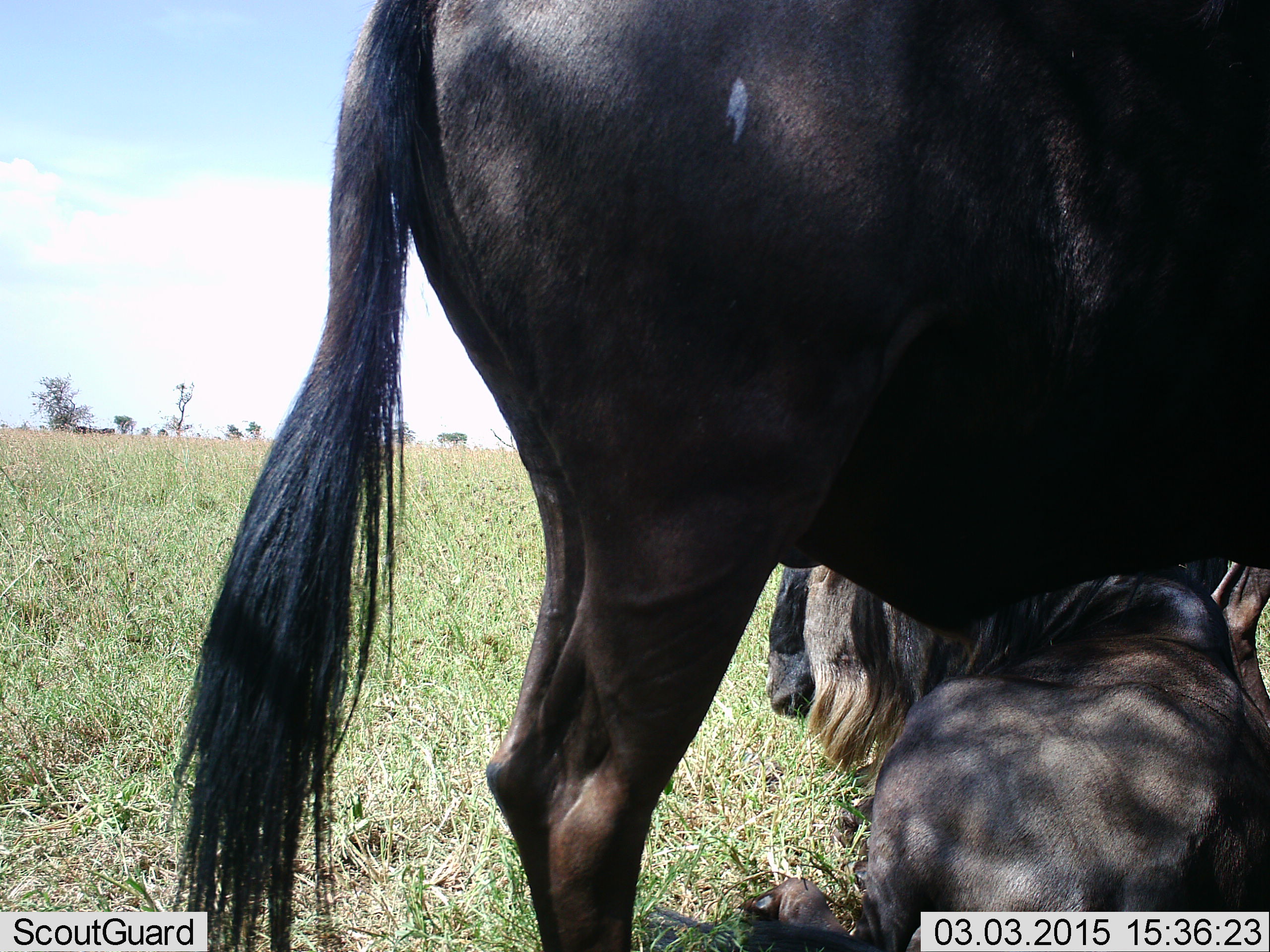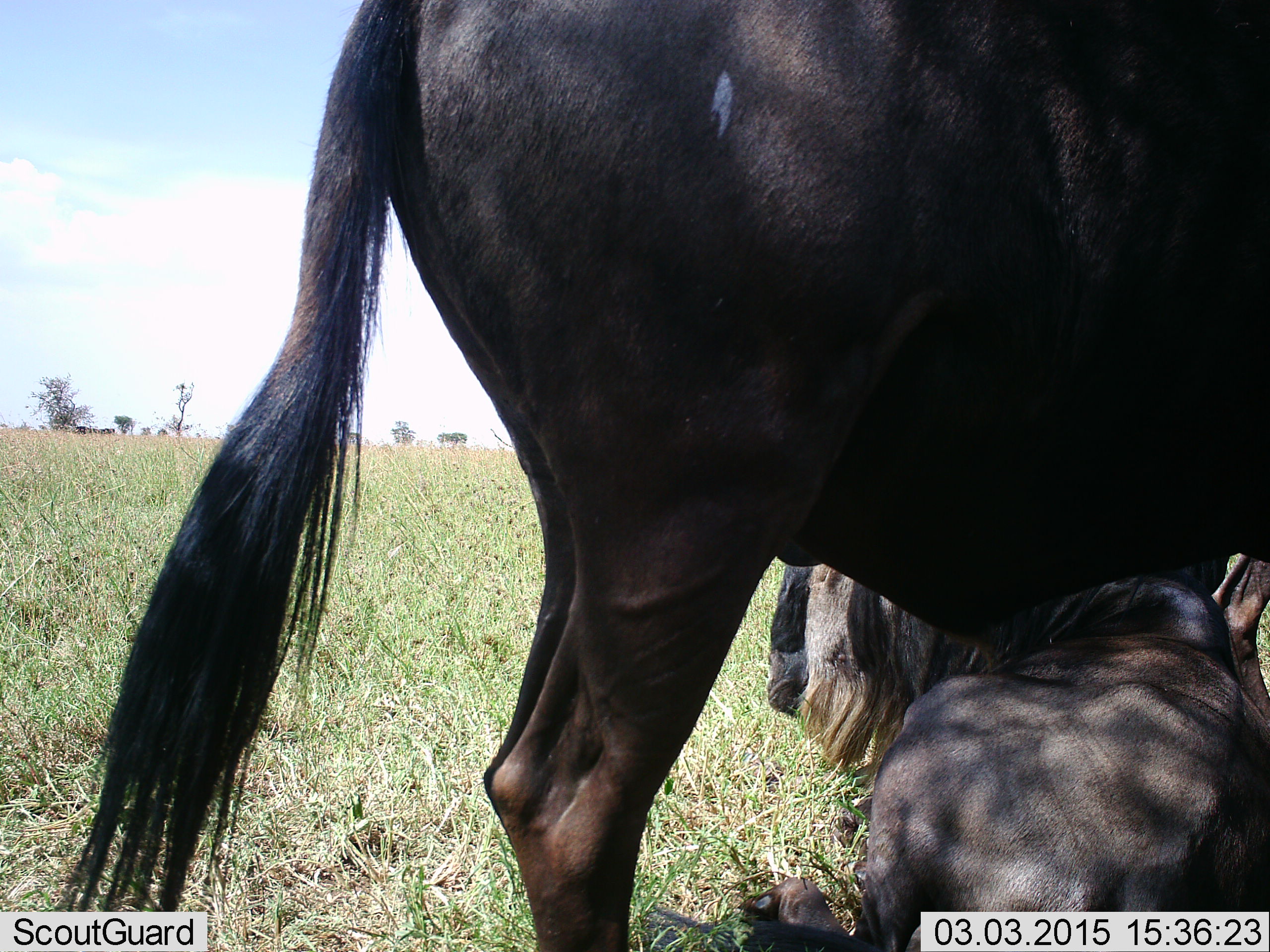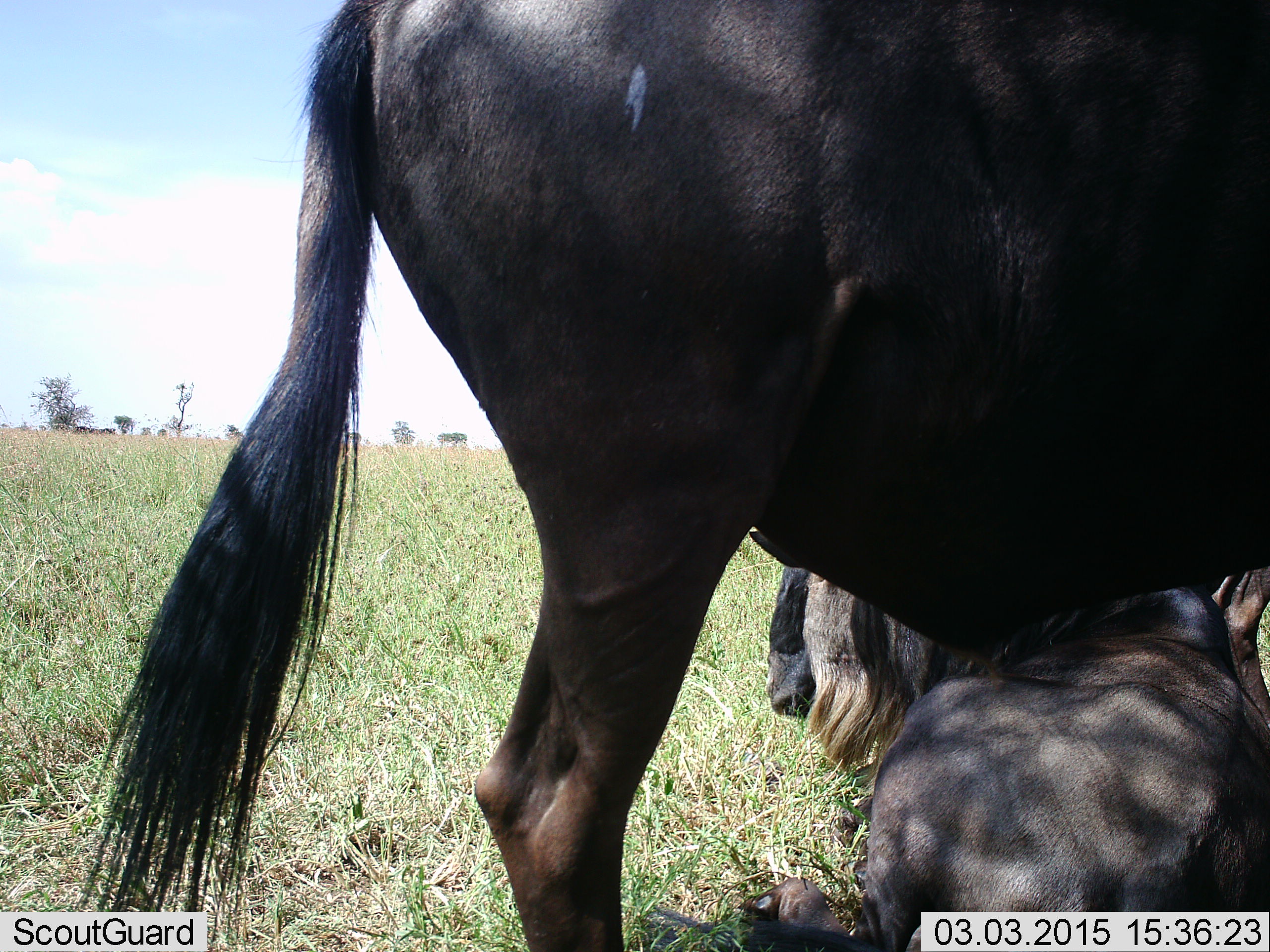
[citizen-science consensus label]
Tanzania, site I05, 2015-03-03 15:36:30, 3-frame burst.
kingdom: Animalia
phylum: Chordata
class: Mammalia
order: Artiodactyla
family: Bovidae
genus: Connochaetes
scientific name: Connochaetes taurinus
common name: blue wildebeest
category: wildebeest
Wildebeest (blue wildebeest) (Connochaetes taurinus), count 3. Behavior (volunteer vote fractions): standing 80%, resting 100%, moving 10%, interacting 10%. Young present (vote fraction): 10%. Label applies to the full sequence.